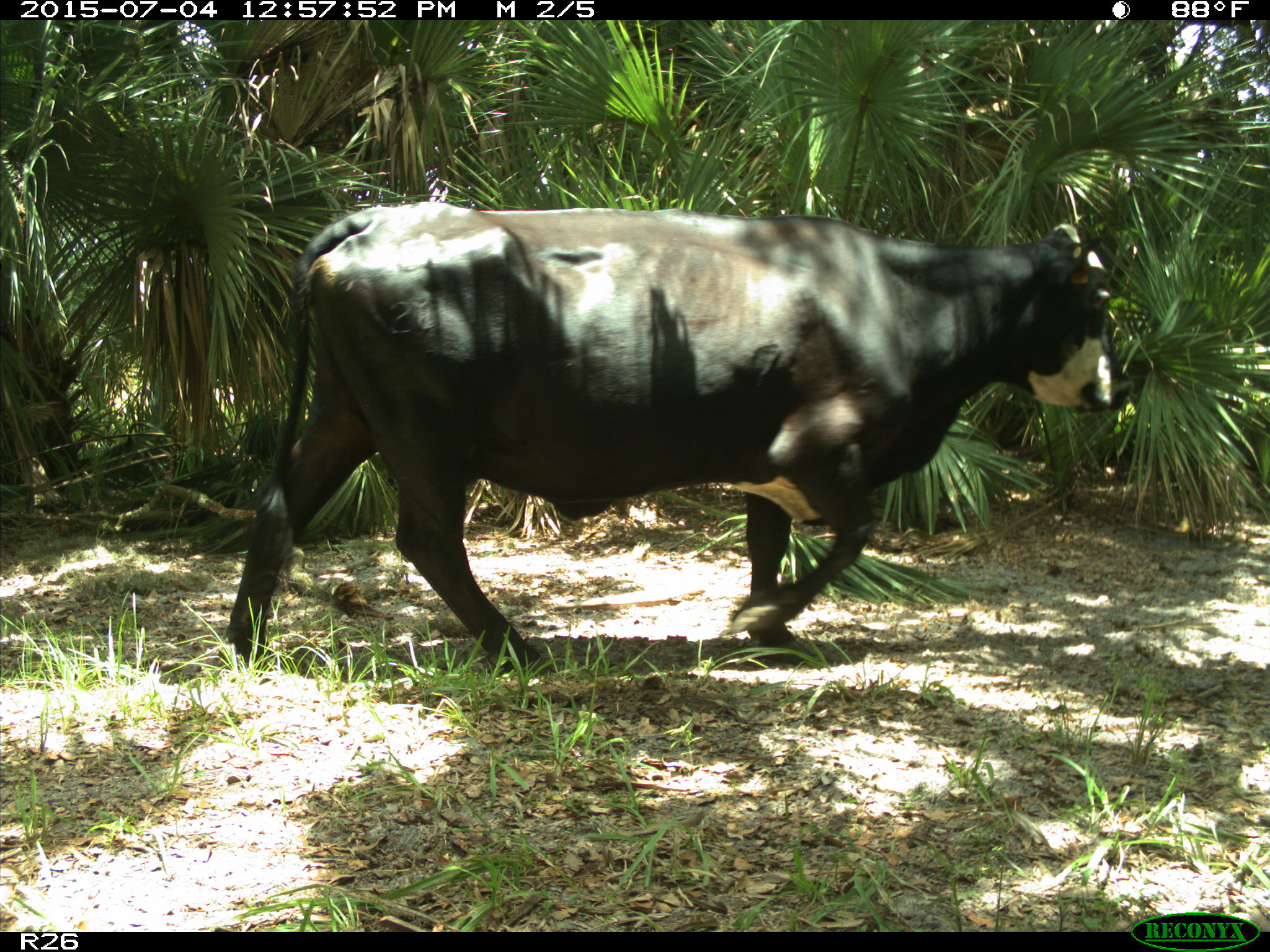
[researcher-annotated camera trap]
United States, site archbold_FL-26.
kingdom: Animalia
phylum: Chordata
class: Mammalia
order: Artiodactyla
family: Bovidae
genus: Bos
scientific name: Bos taurus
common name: domestic cow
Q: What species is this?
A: Bos taurus (domestic cow).